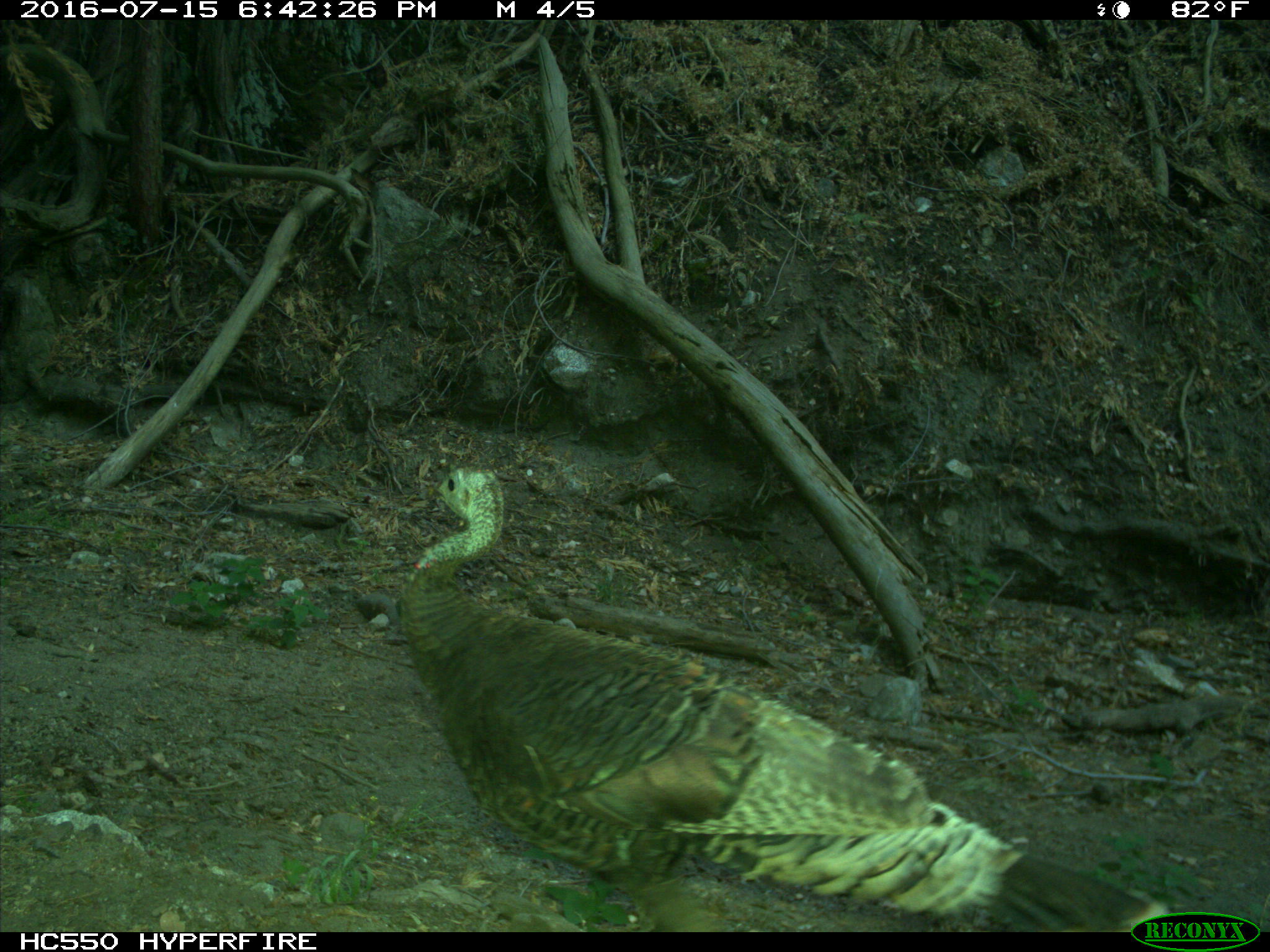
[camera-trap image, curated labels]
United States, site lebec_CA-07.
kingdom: Animalia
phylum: Chordata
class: Aves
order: Galliformes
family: Phasianidae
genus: Meleagris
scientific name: Meleagris gallopavo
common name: wild turkey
Meleagris gallopavo (wild turkey).